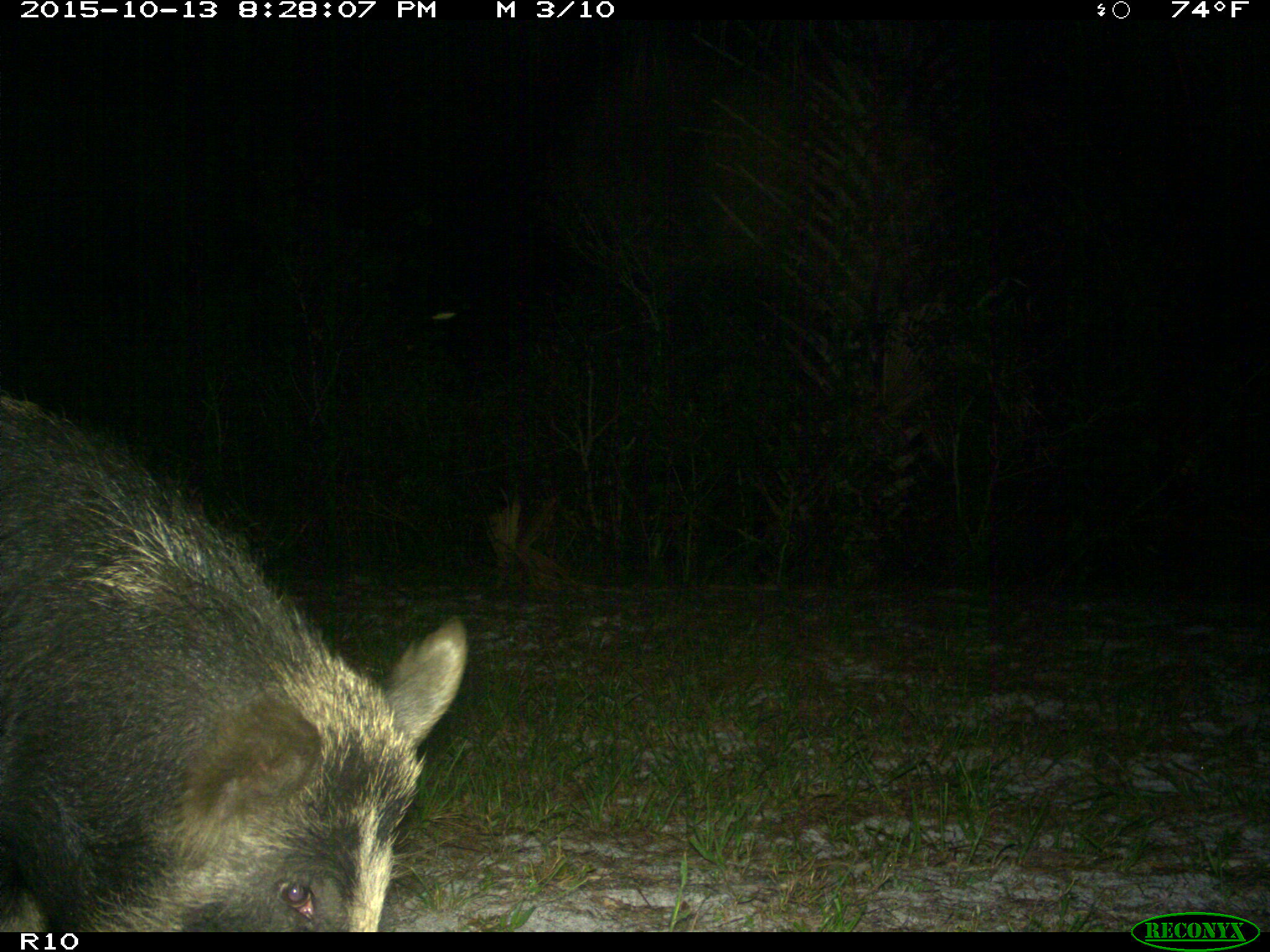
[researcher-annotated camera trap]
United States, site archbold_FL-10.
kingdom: Animalia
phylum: Chordata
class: Mammalia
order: Artiodactyla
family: Suidae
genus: Sus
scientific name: Sus scrofa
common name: wild boar